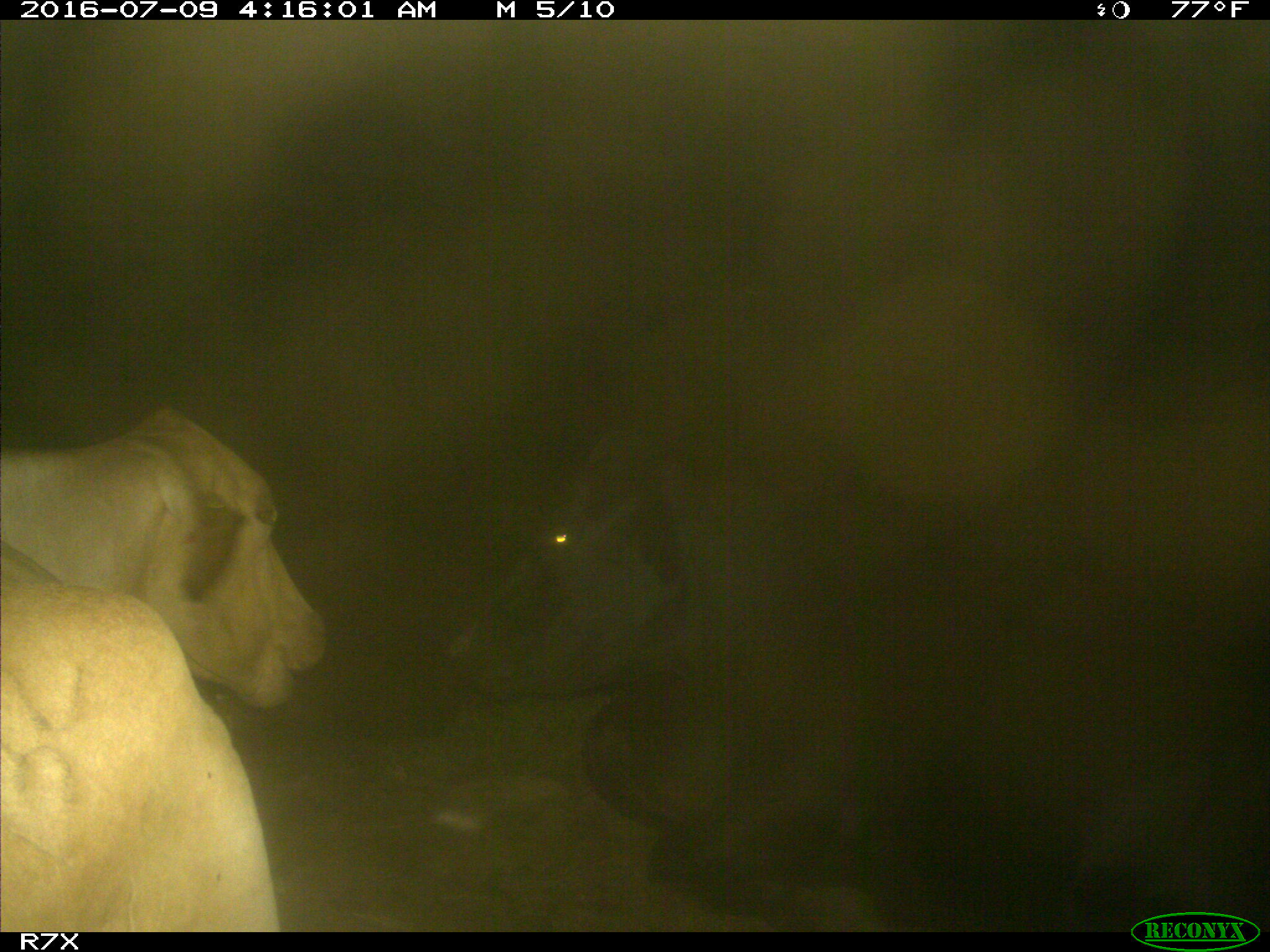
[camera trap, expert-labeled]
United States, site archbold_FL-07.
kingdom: Animalia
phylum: Chordata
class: Mammalia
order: Artiodactyla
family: Bovidae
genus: Bos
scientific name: Bos taurus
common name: domestic cow